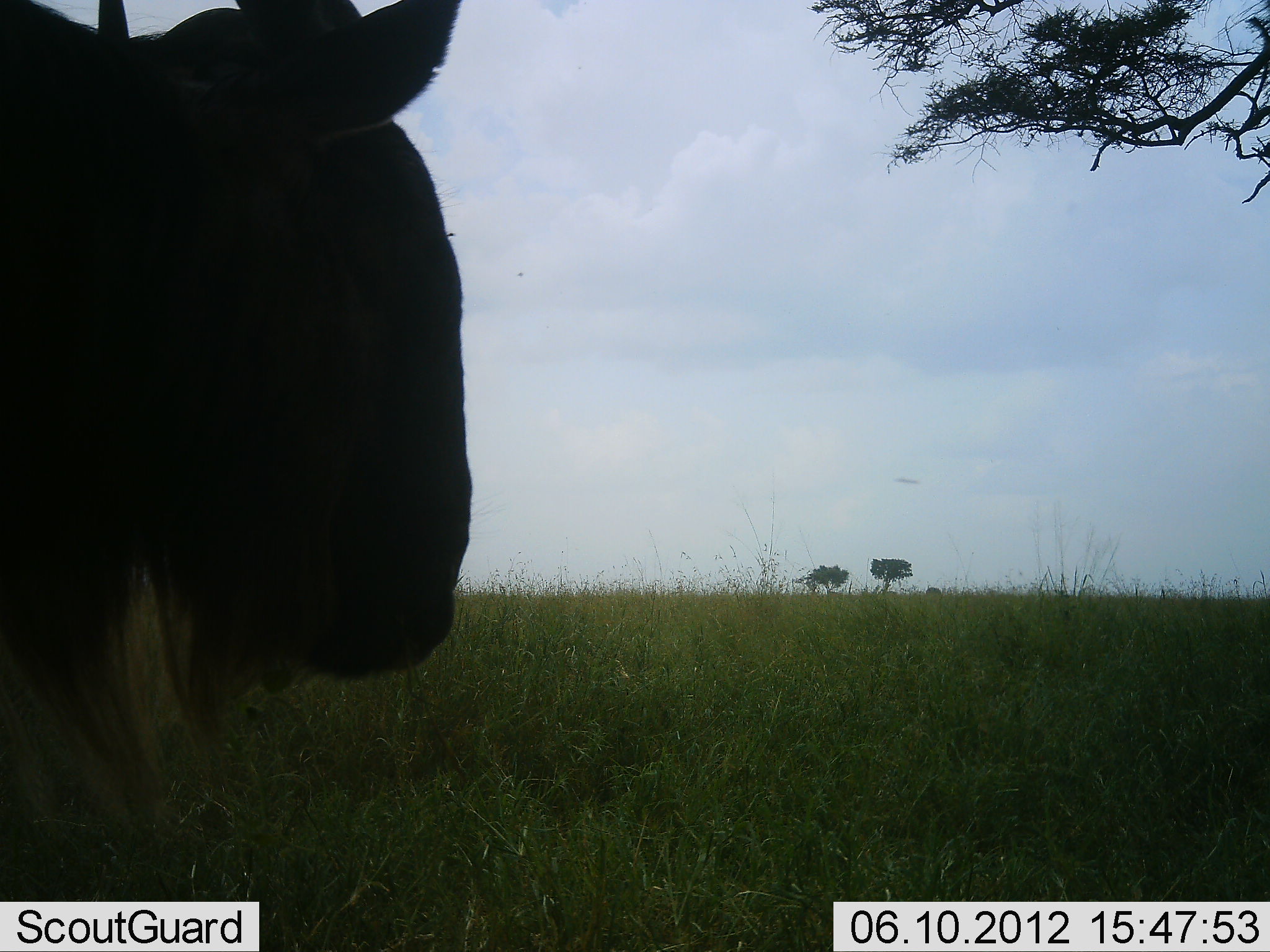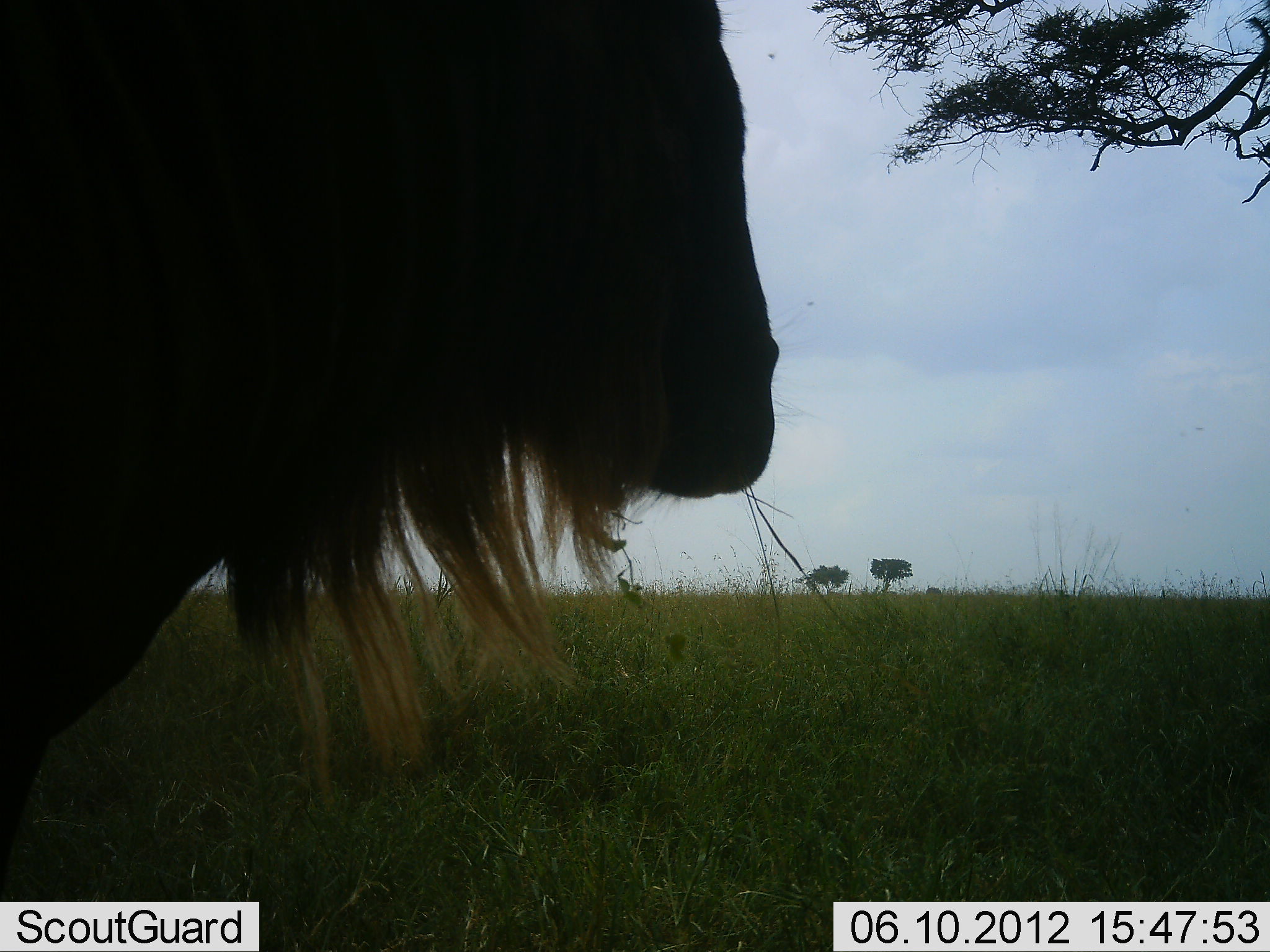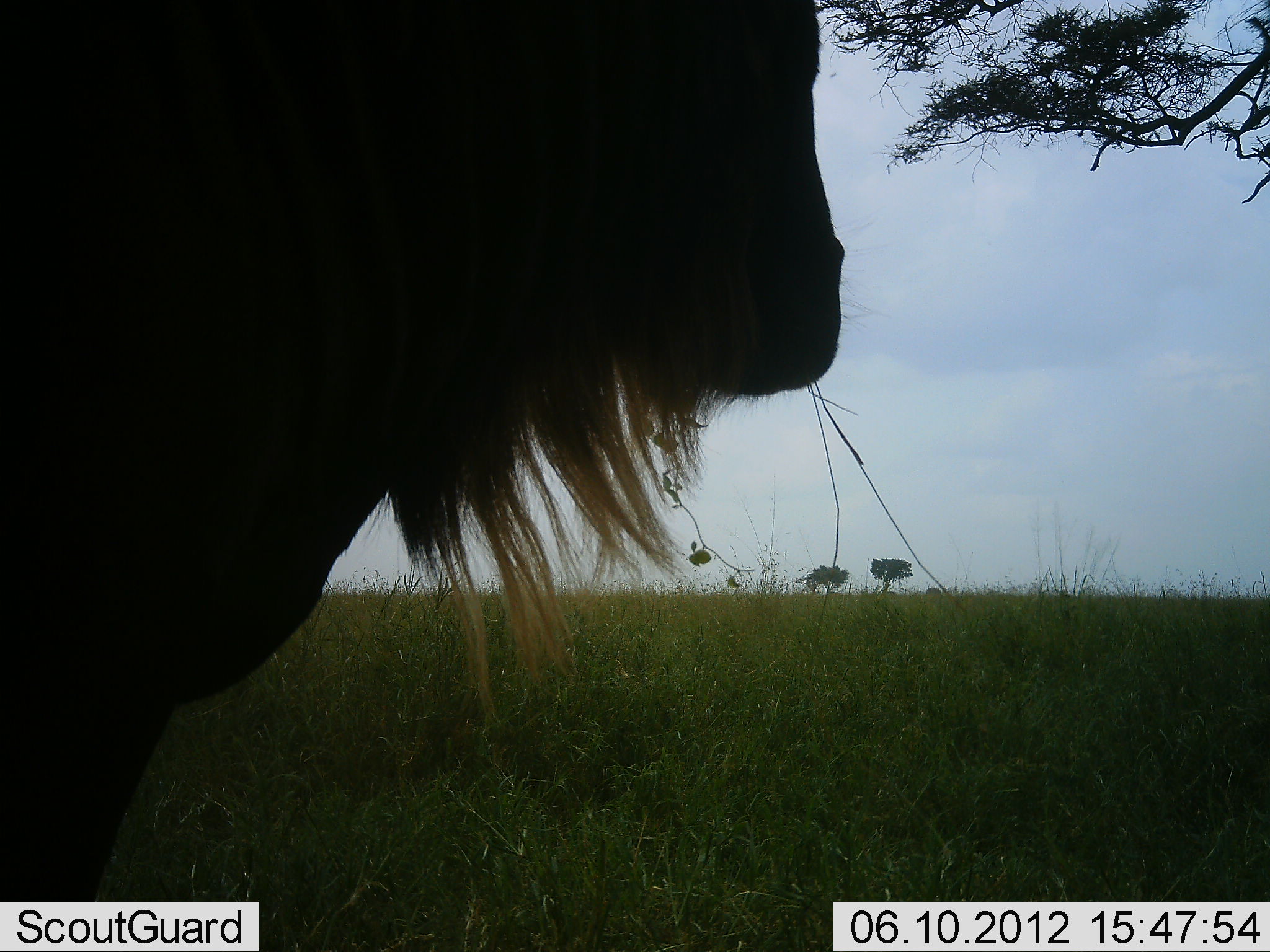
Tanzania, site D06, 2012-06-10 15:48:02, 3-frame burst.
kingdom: Animalia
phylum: Chordata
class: Mammalia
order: Artiodactyla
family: Bovidae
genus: Connochaetes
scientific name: Connochaetes taurinus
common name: blue wildebeest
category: wildebeest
Wildebeest (blue wildebeest) (Connochaetes taurinus), count 1. Behavior (volunteer vote fractions): standing 40%, resting 0%, moving 50%, interacting 0%. Young present (vote fraction): 0%. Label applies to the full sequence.